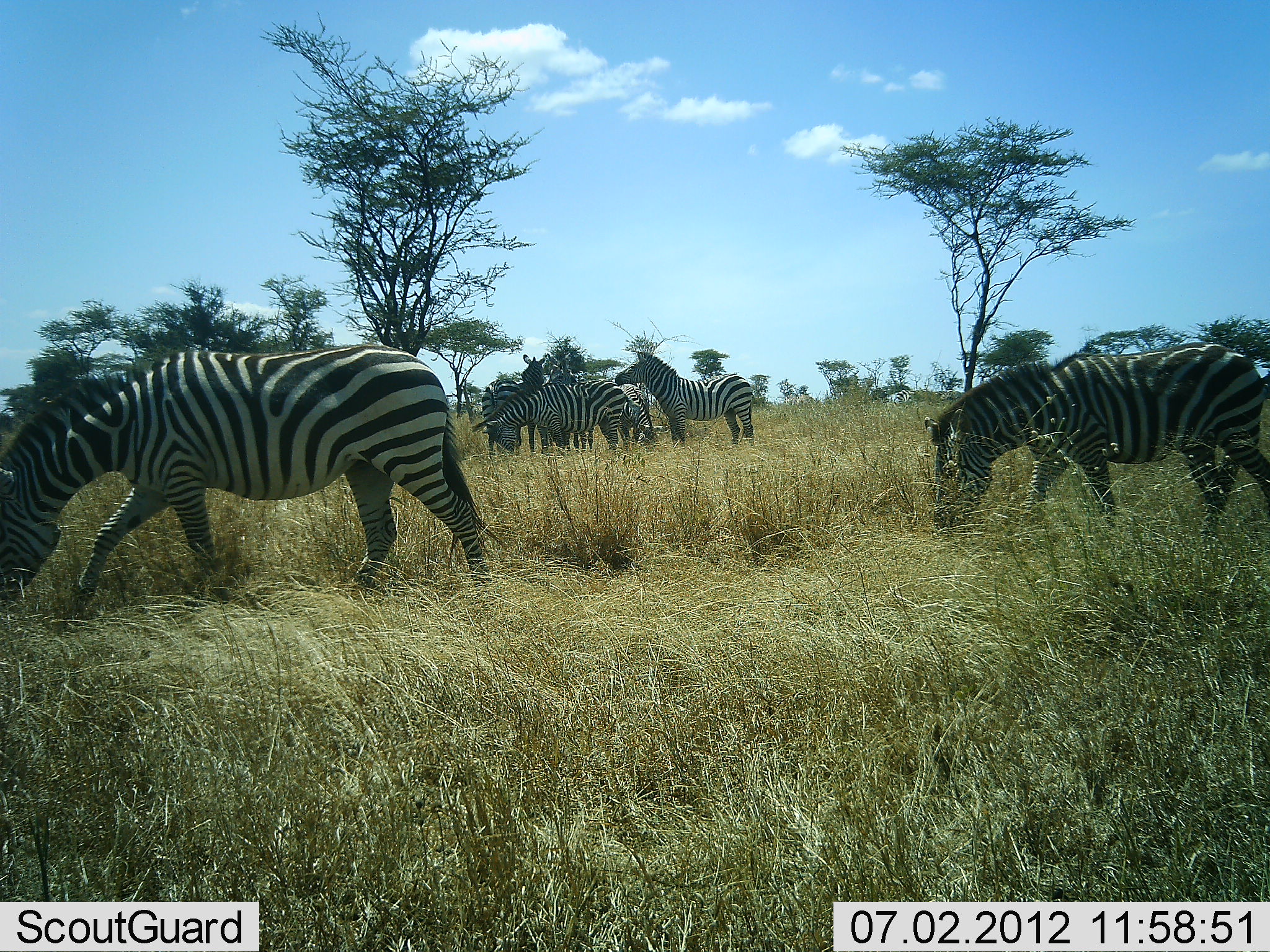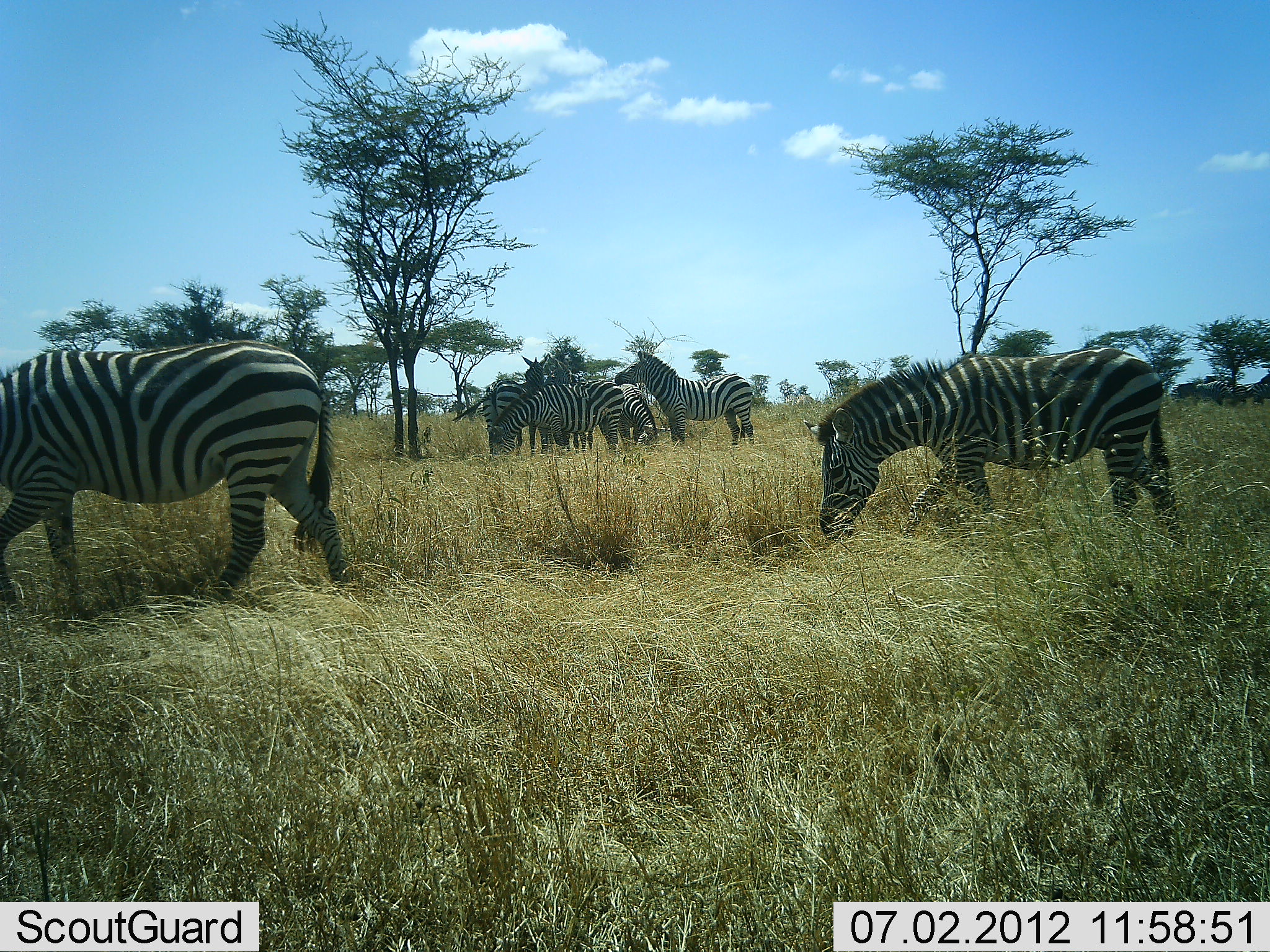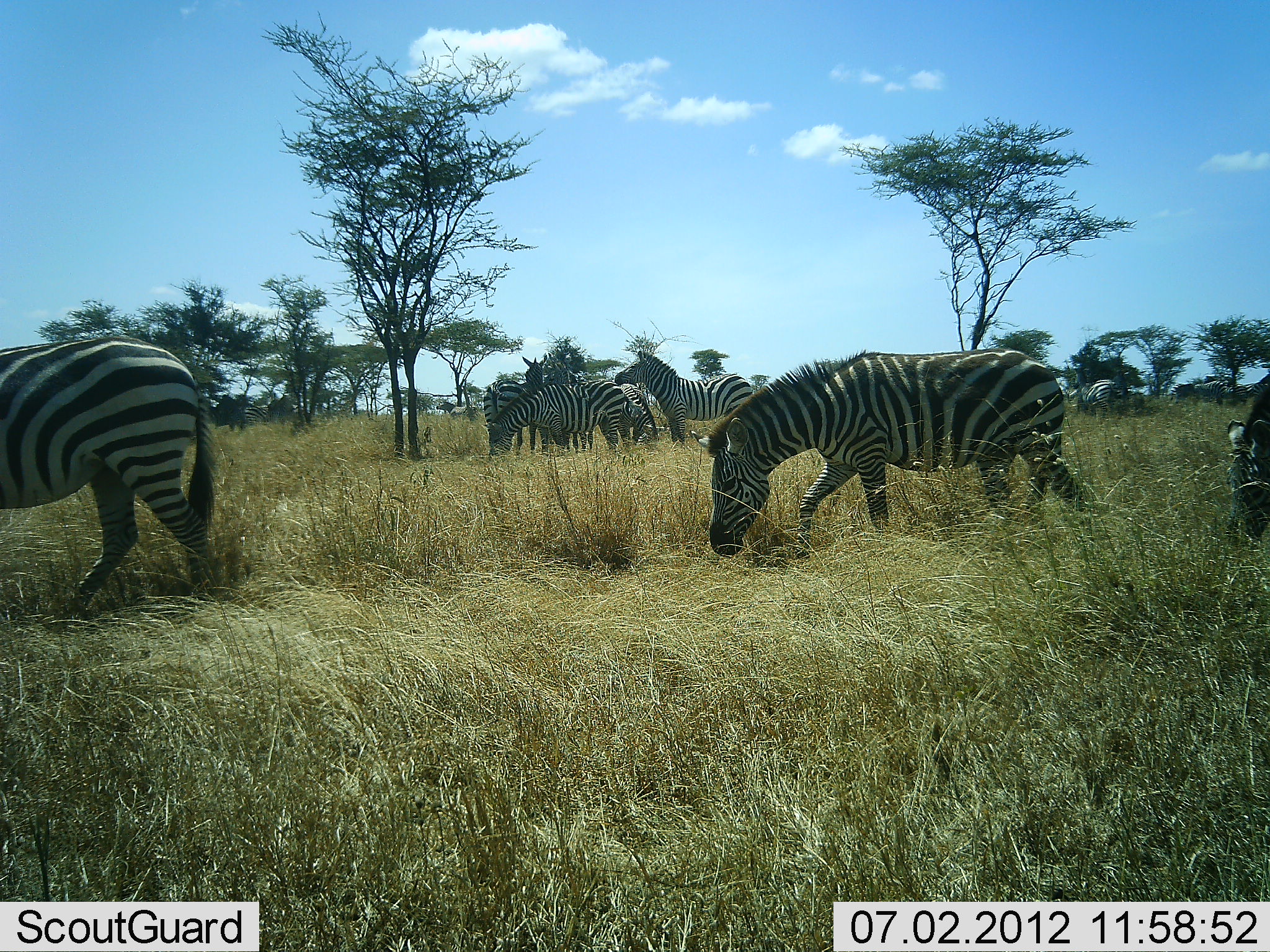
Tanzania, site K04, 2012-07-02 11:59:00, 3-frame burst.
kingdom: Animalia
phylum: Chordata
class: Mammalia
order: Perissodactyla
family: Equidae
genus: Equus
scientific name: Equus quagga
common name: plains zebra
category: zebra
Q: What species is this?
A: Zebra (plains zebra) (Equus quagga).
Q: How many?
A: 7.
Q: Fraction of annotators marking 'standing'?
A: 73%.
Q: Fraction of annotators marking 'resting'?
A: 9%.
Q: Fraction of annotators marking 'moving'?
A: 64%.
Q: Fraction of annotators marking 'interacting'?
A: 9%.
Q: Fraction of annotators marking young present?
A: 0%.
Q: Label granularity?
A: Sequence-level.